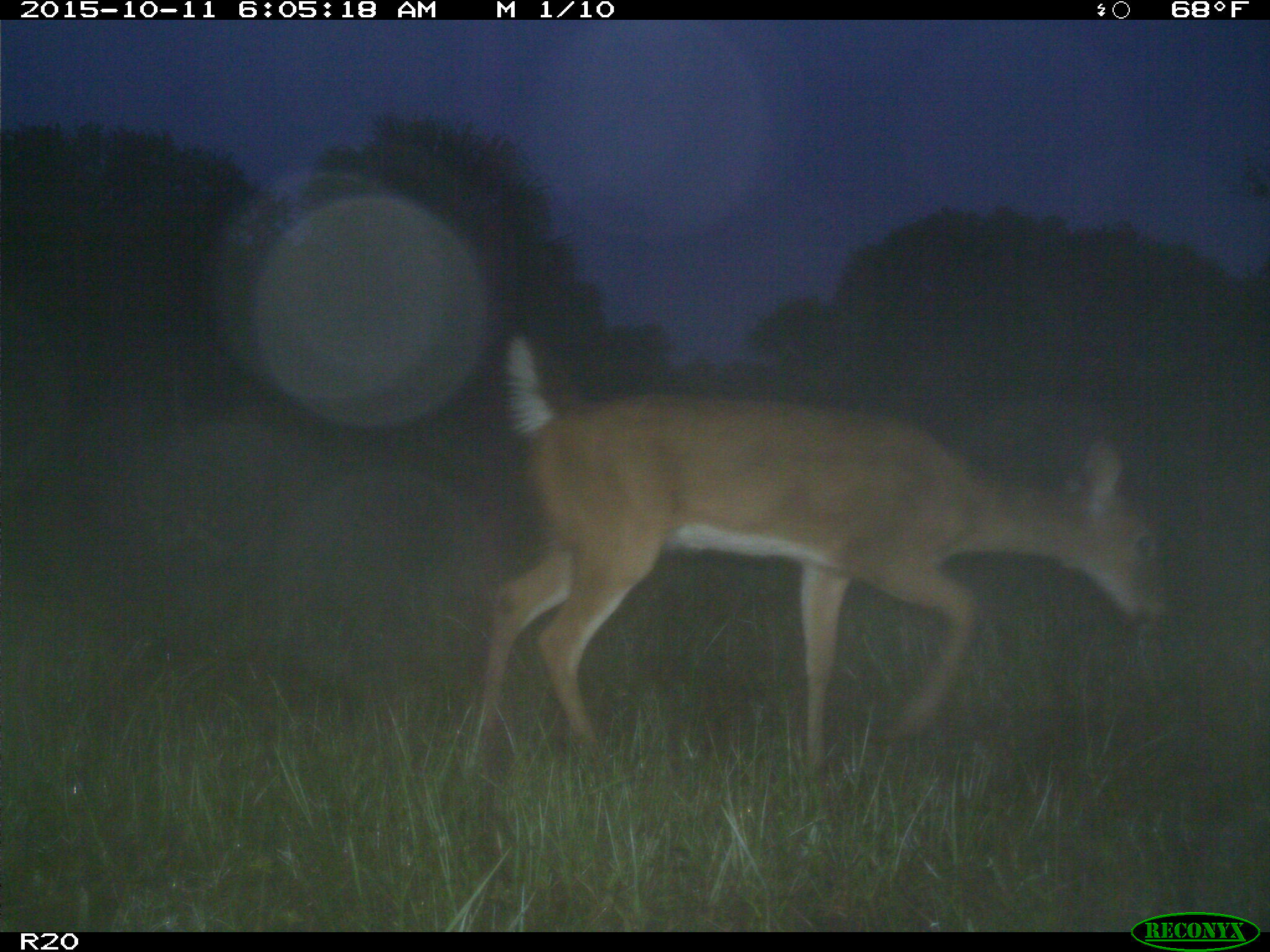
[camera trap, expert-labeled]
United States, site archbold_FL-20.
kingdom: Animalia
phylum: Chordata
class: Mammalia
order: Artiodactyla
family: Cervidae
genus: Odocoileus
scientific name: Odocoileus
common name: deer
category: unidentified deer